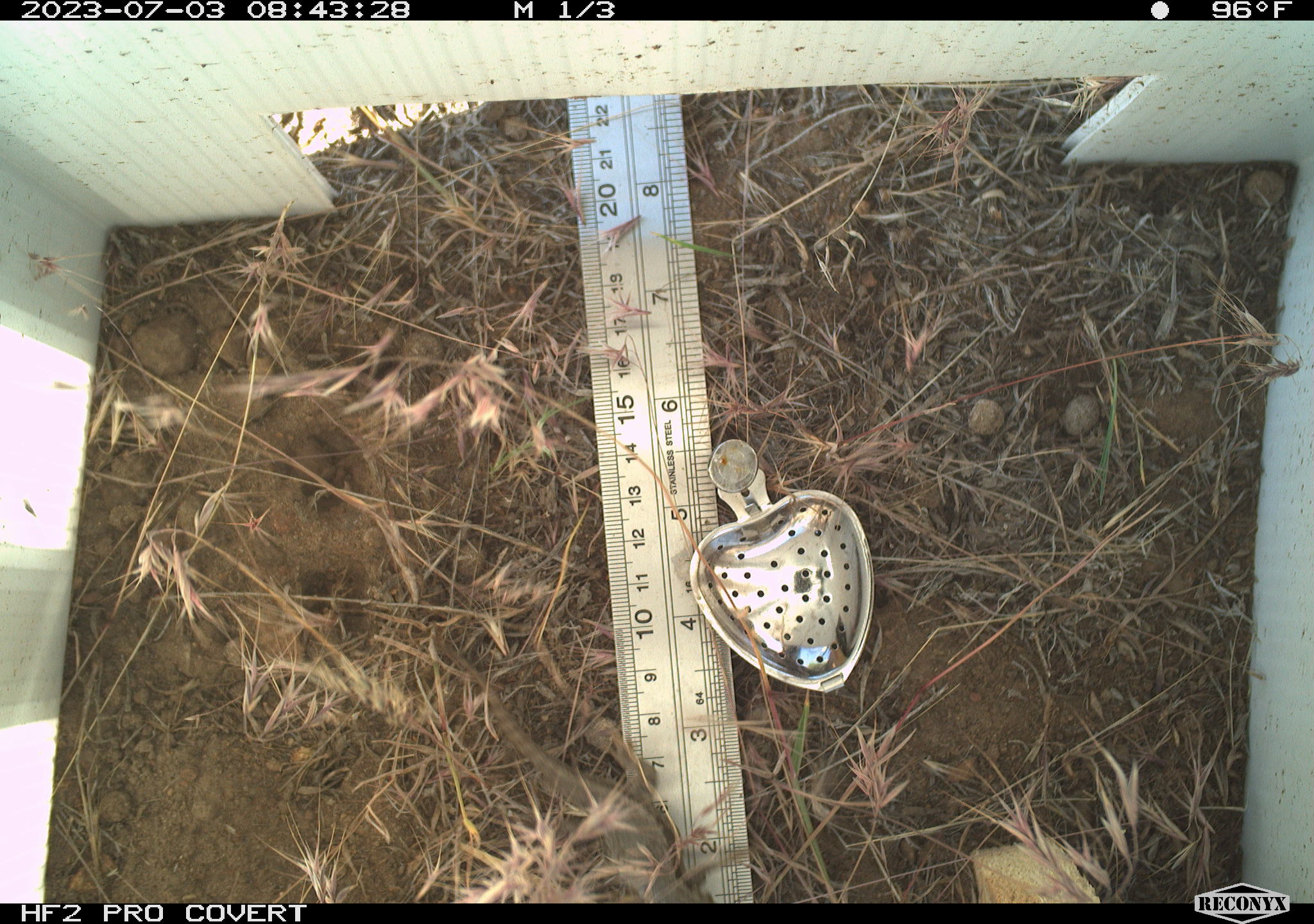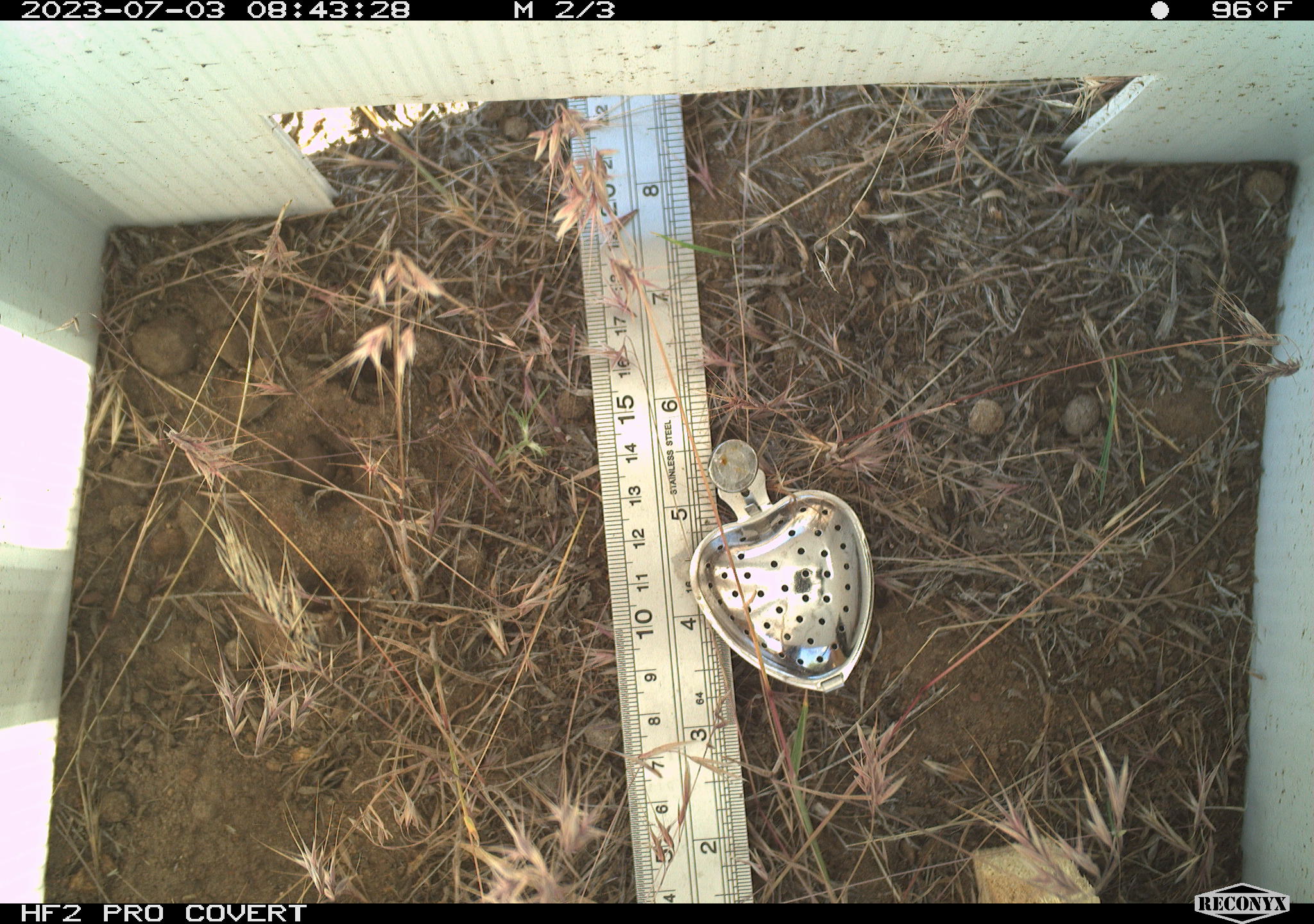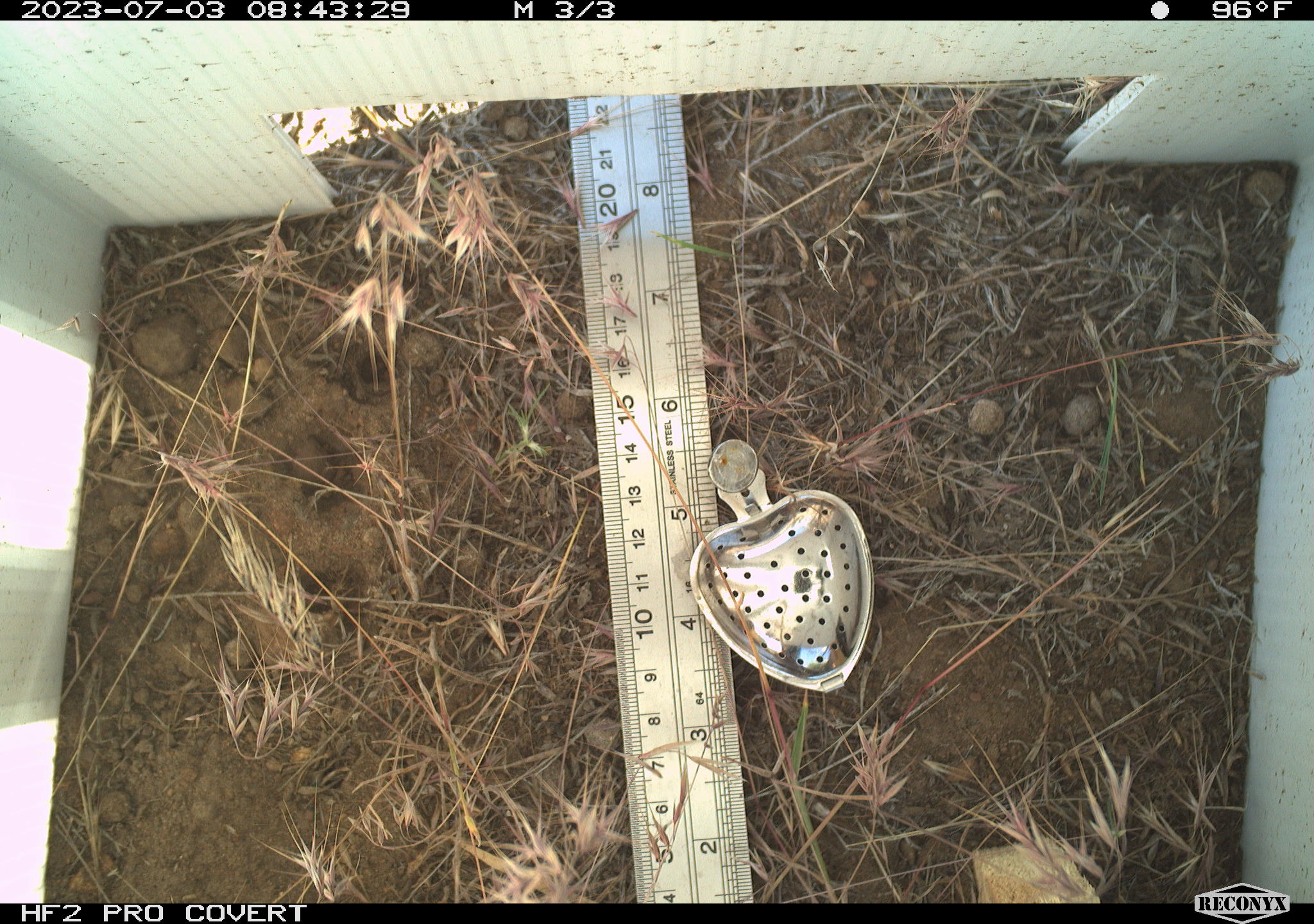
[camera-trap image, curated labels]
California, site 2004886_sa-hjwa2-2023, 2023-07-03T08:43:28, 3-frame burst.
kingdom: Animalia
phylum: Chordata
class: Reptilia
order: Squamata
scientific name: Squamata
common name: lizards and snakes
Lizards and snakes (Squamata).